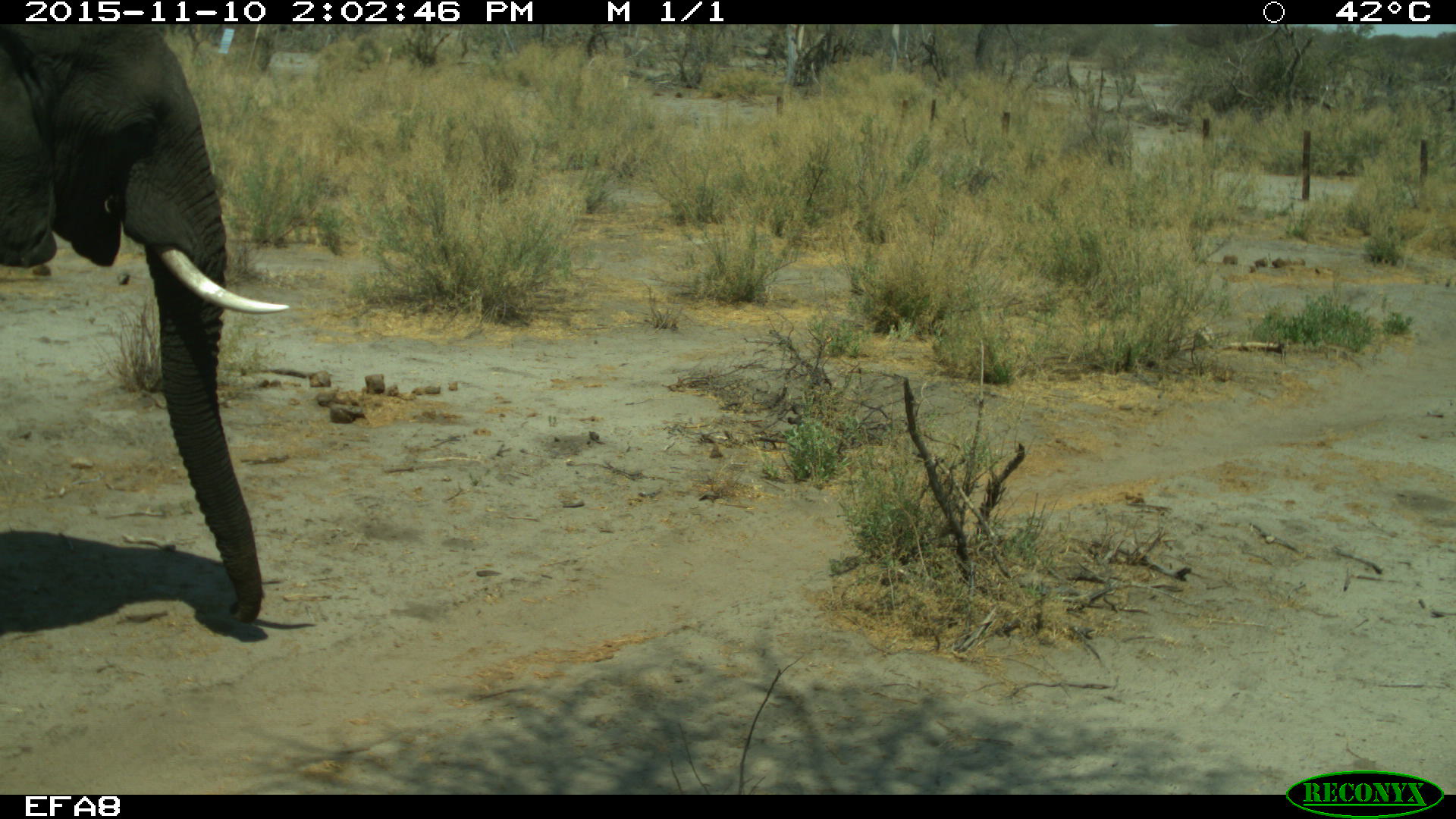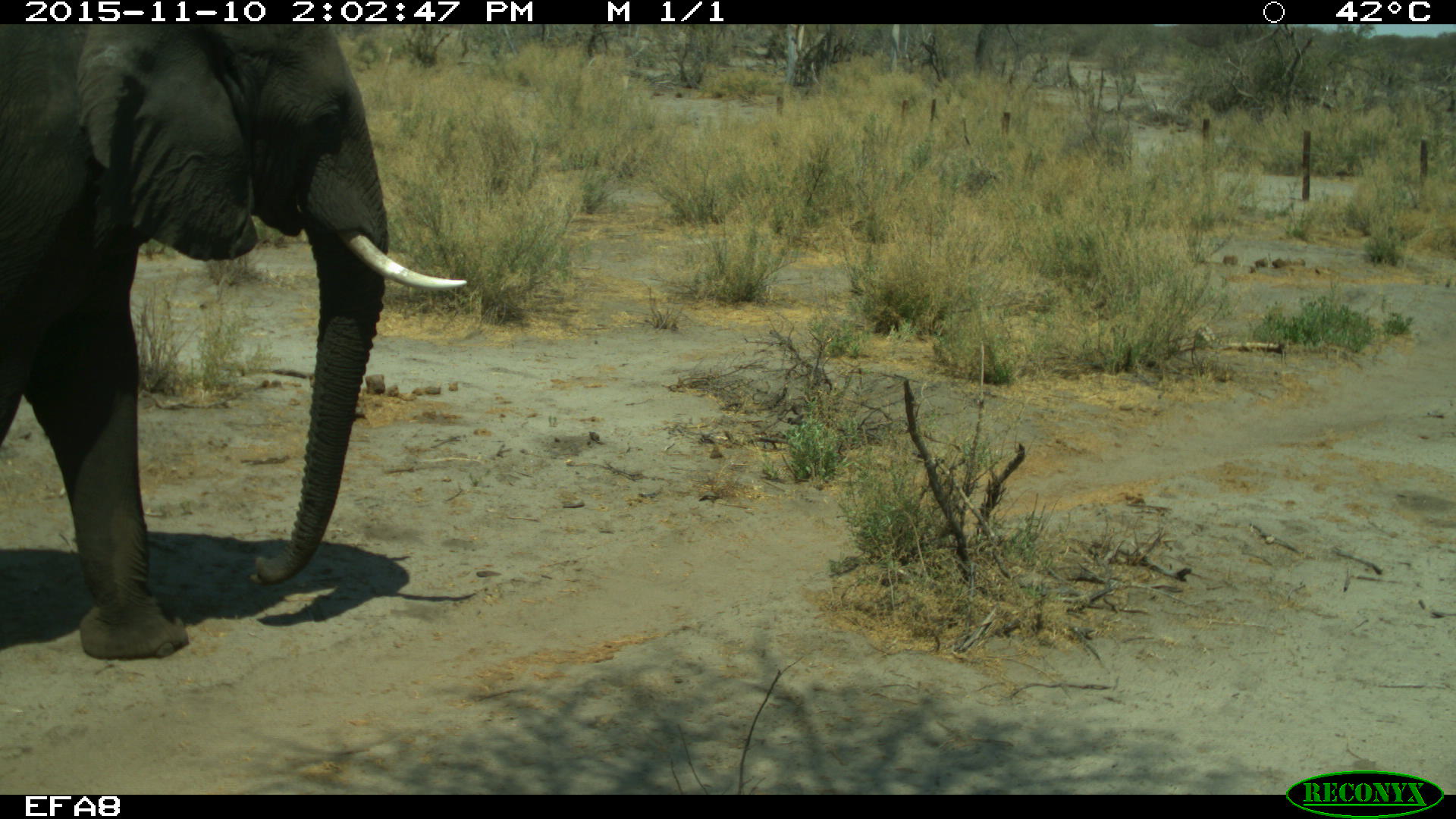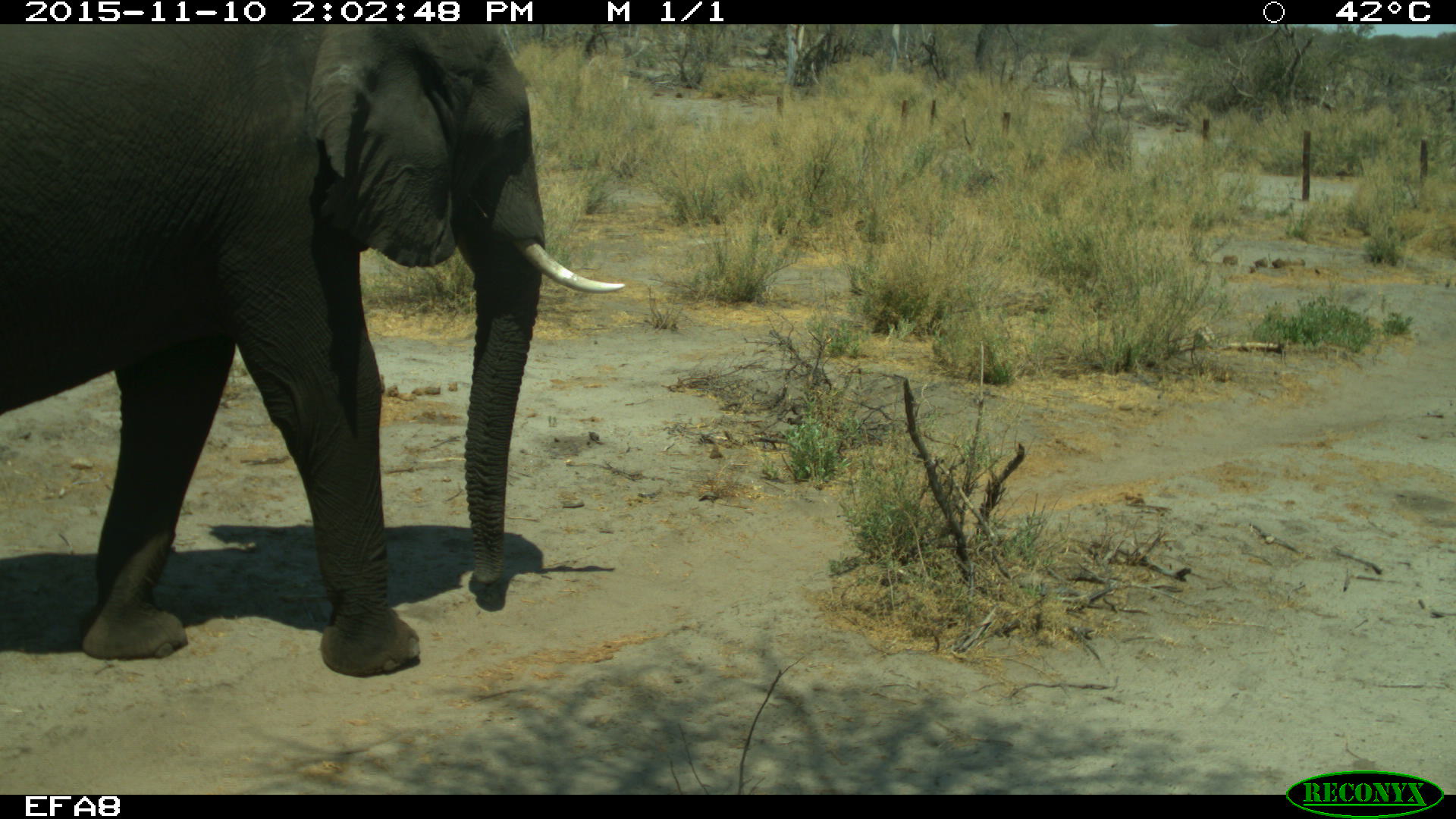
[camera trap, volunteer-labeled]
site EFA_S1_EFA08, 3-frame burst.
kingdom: Animalia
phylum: Chordata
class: Mammalia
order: Proboscidea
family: Elephantidae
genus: Loxodonta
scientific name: Loxodonta africana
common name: african bush elephant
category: elephant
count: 1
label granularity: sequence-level